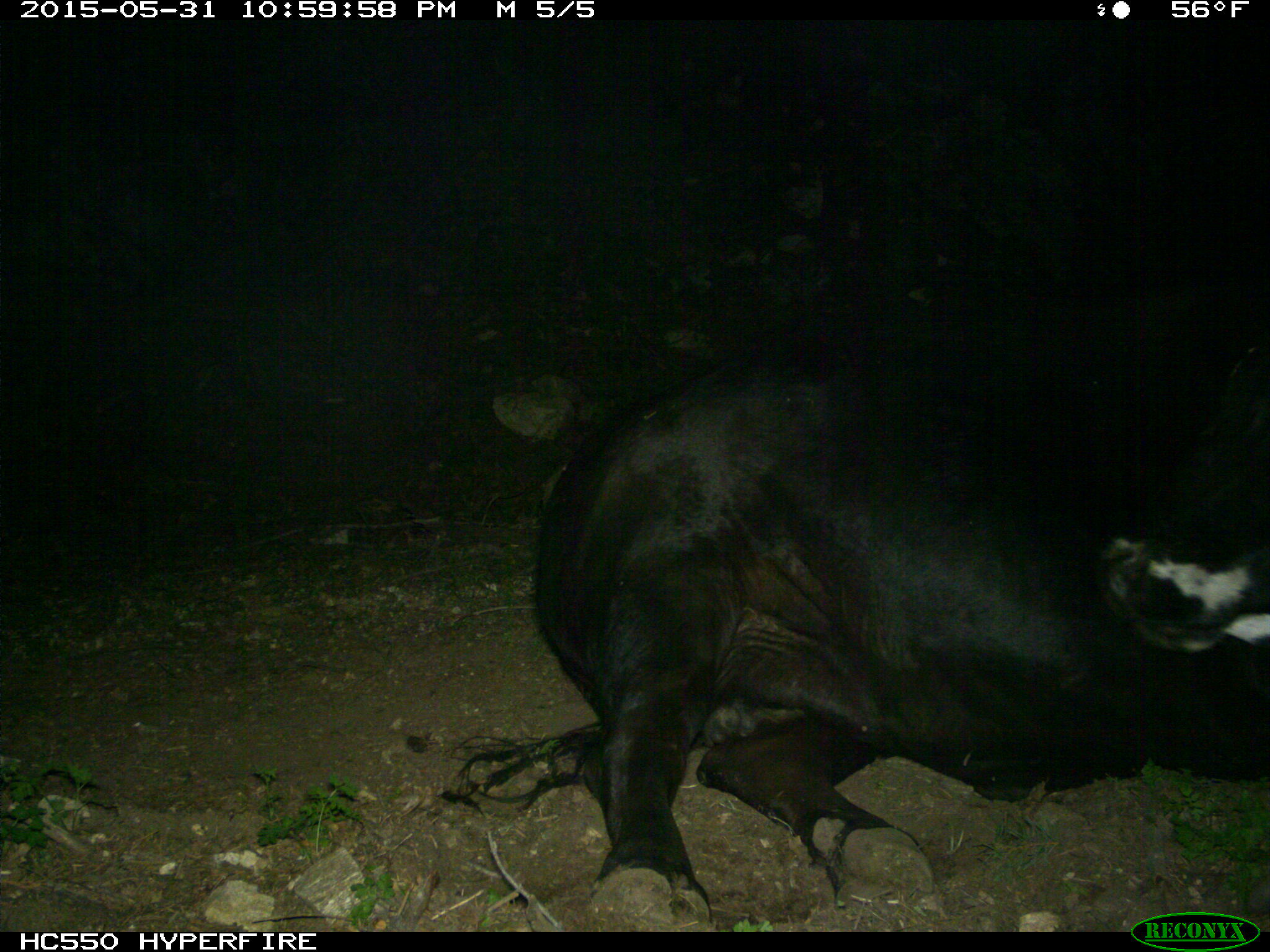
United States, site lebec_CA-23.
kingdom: Animalia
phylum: Chordata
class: Mammalia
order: Artiodactyla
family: Bovidae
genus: Bos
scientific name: Bos taurus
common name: domestic cow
Bos taurus (domestic cow).